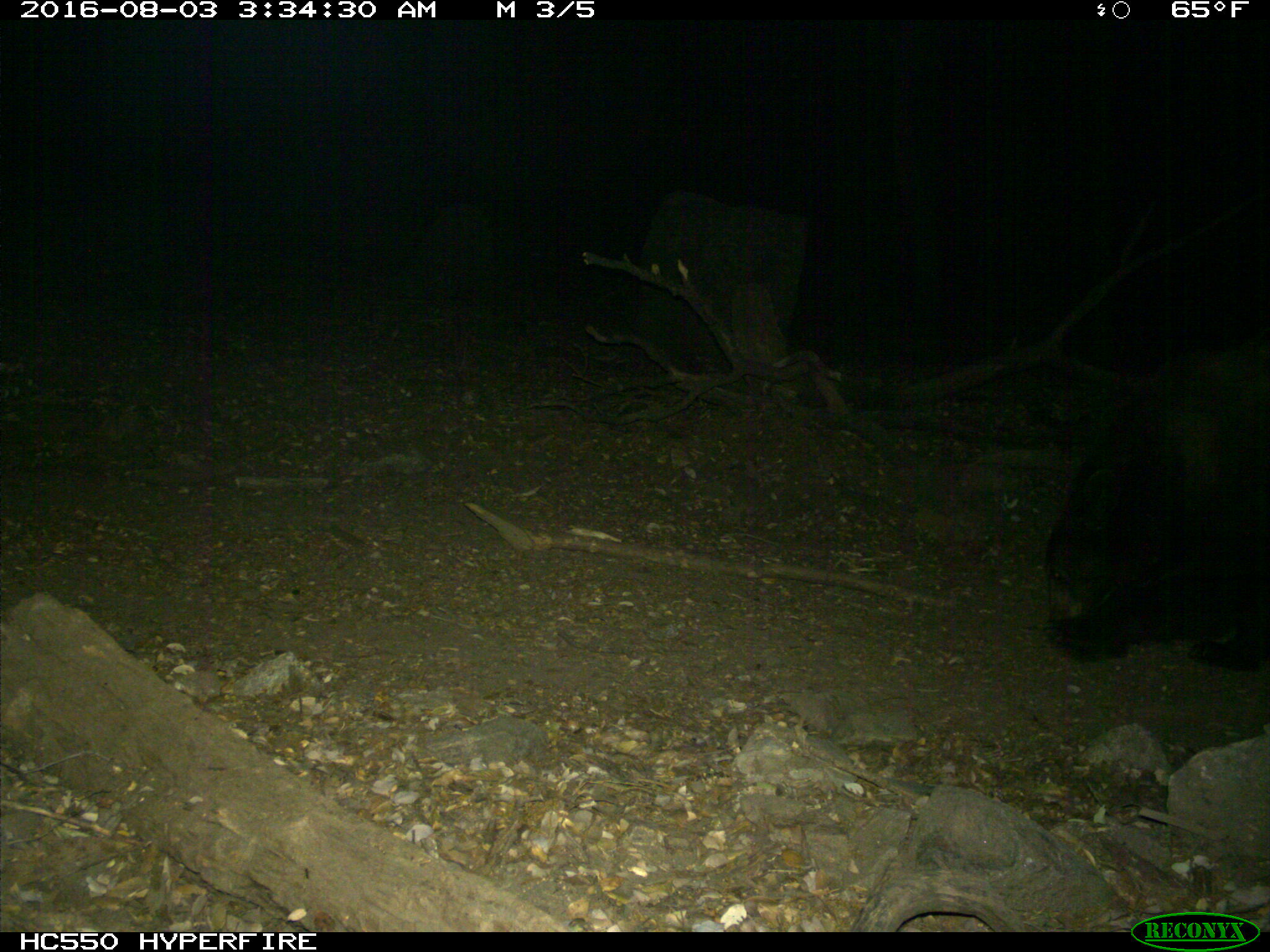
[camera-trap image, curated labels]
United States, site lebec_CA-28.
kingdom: Animalia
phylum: Chordata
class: Mammalia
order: Carnivora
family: Ursidae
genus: Ursus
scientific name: Ursus americanus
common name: american black bear